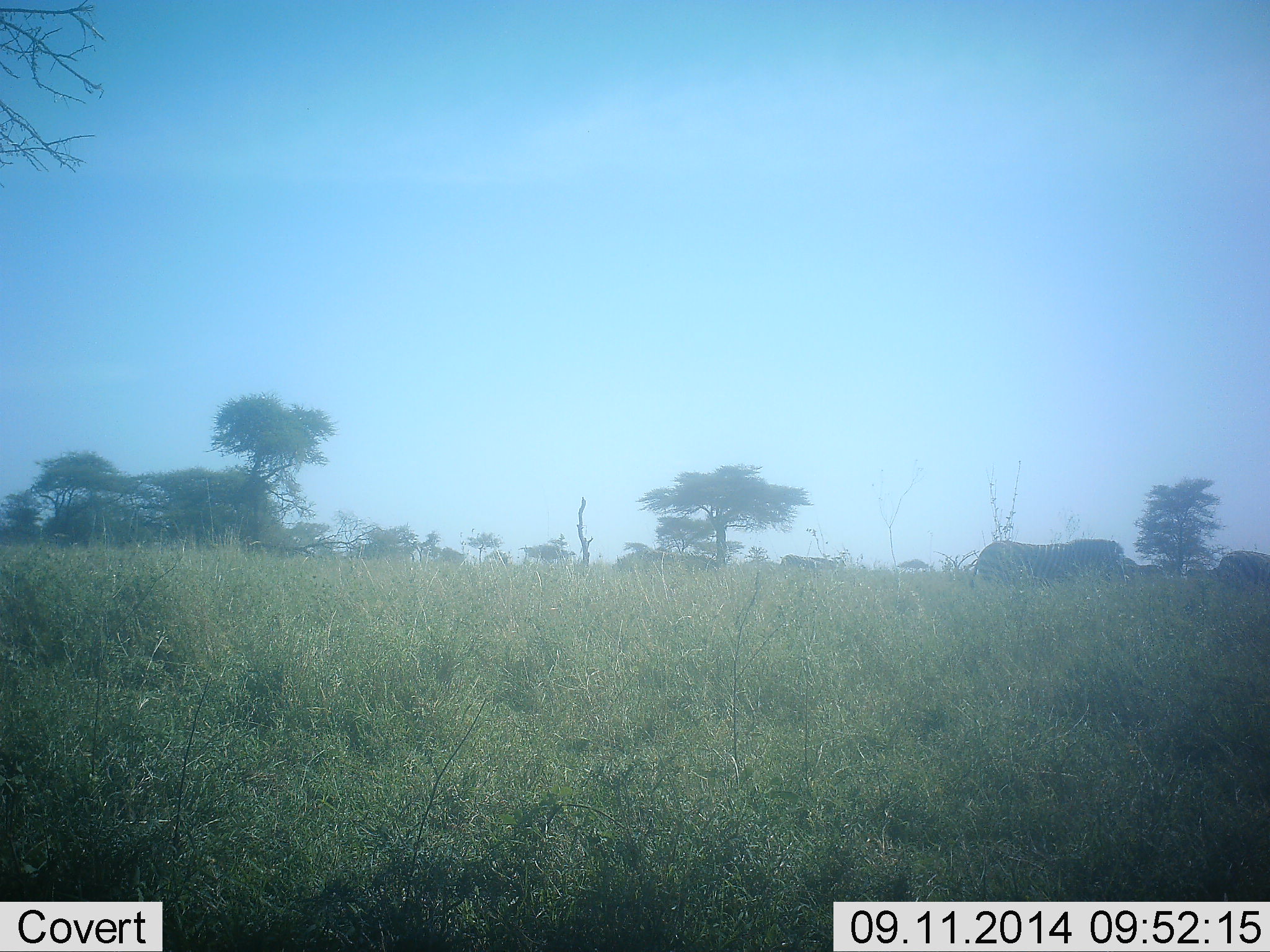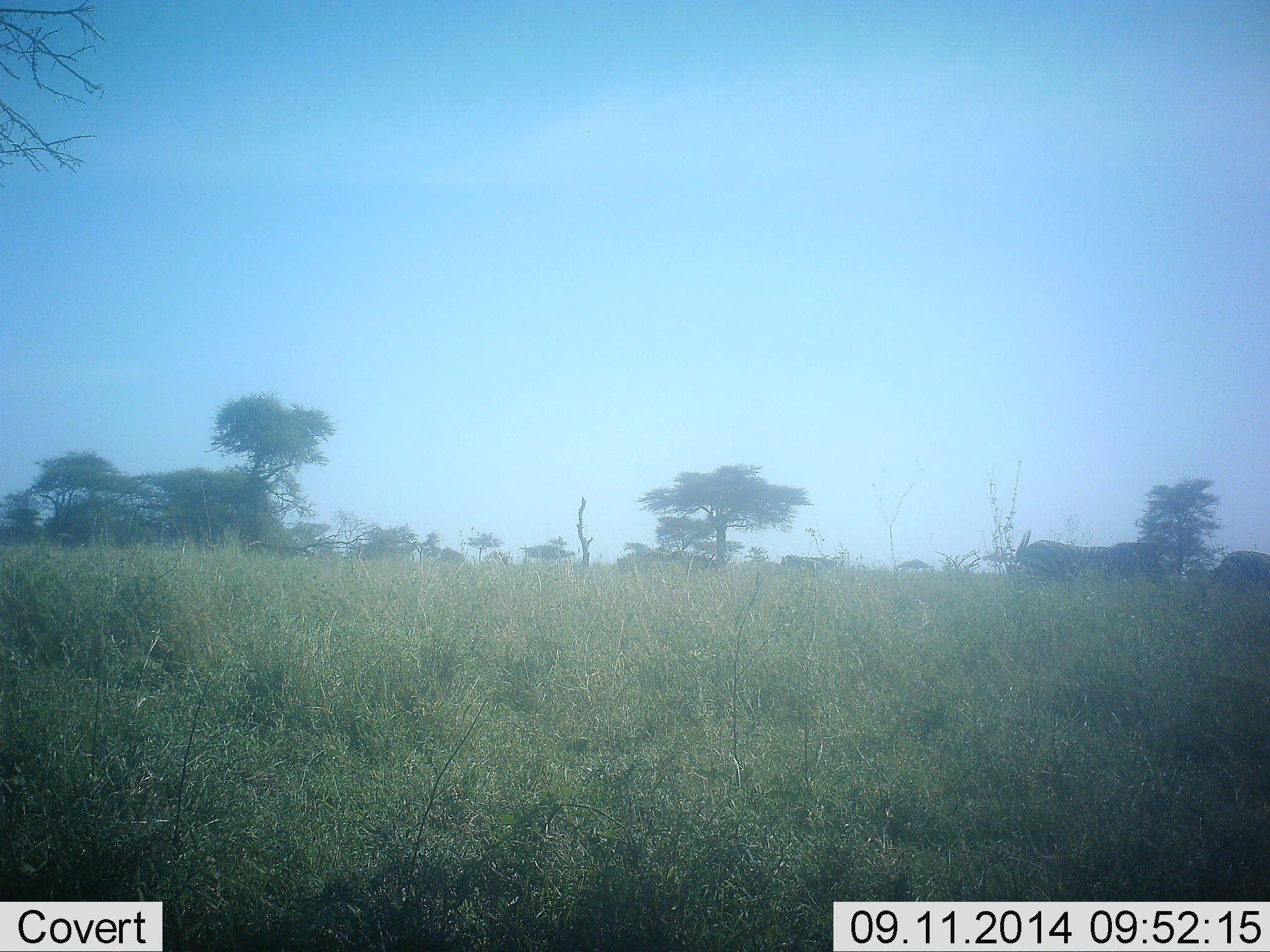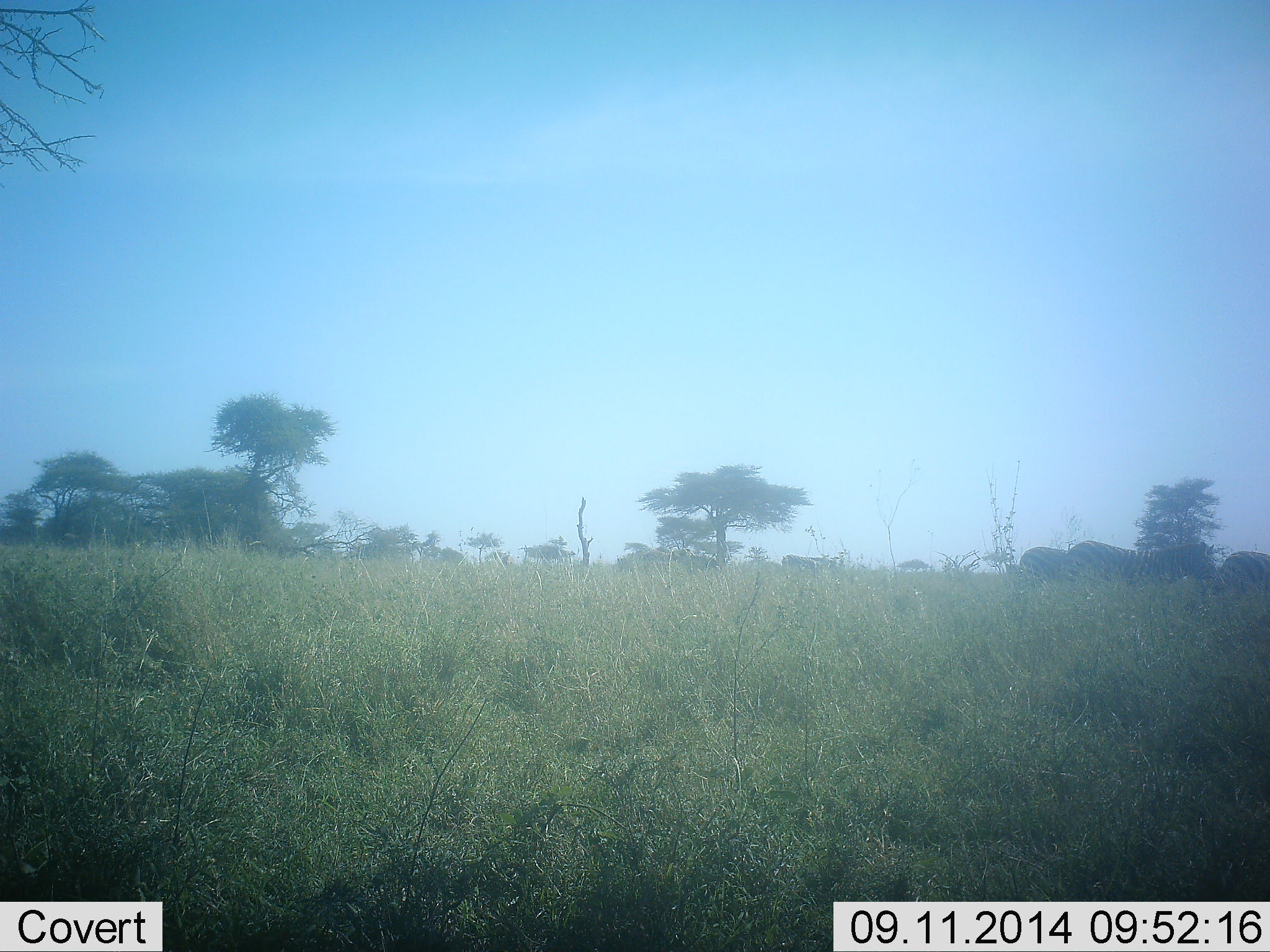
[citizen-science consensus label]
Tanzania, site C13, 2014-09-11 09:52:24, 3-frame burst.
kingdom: Animalia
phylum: Chordata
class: Mammalia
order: Perissodactyla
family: Equidae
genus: Equus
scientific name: Equus quagga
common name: plains zebra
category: zebra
Zebra (plains zebra) (Equus quagga), count 3. Behavior (volunteer vote fractions): standing 30%, resting 0%, moving 90%, interacting 0%. Young present (vote fraction): 0%. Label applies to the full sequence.